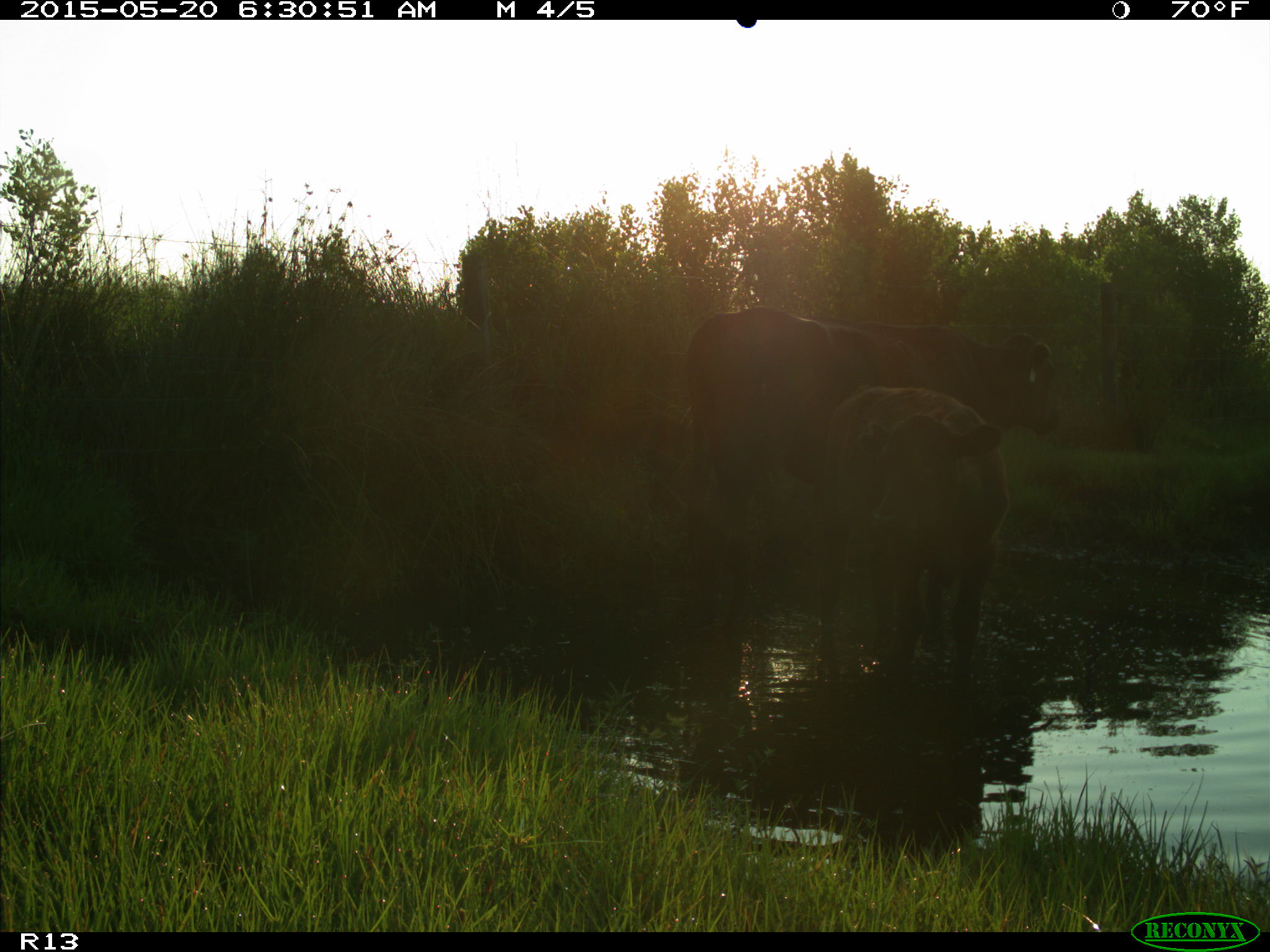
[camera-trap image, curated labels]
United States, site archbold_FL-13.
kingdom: Animalia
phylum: Chordata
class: Mammalia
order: Artiodactyla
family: Bovidae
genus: Bos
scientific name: Bos taurus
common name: domestic cow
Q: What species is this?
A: Bos taurus (domestic cow).